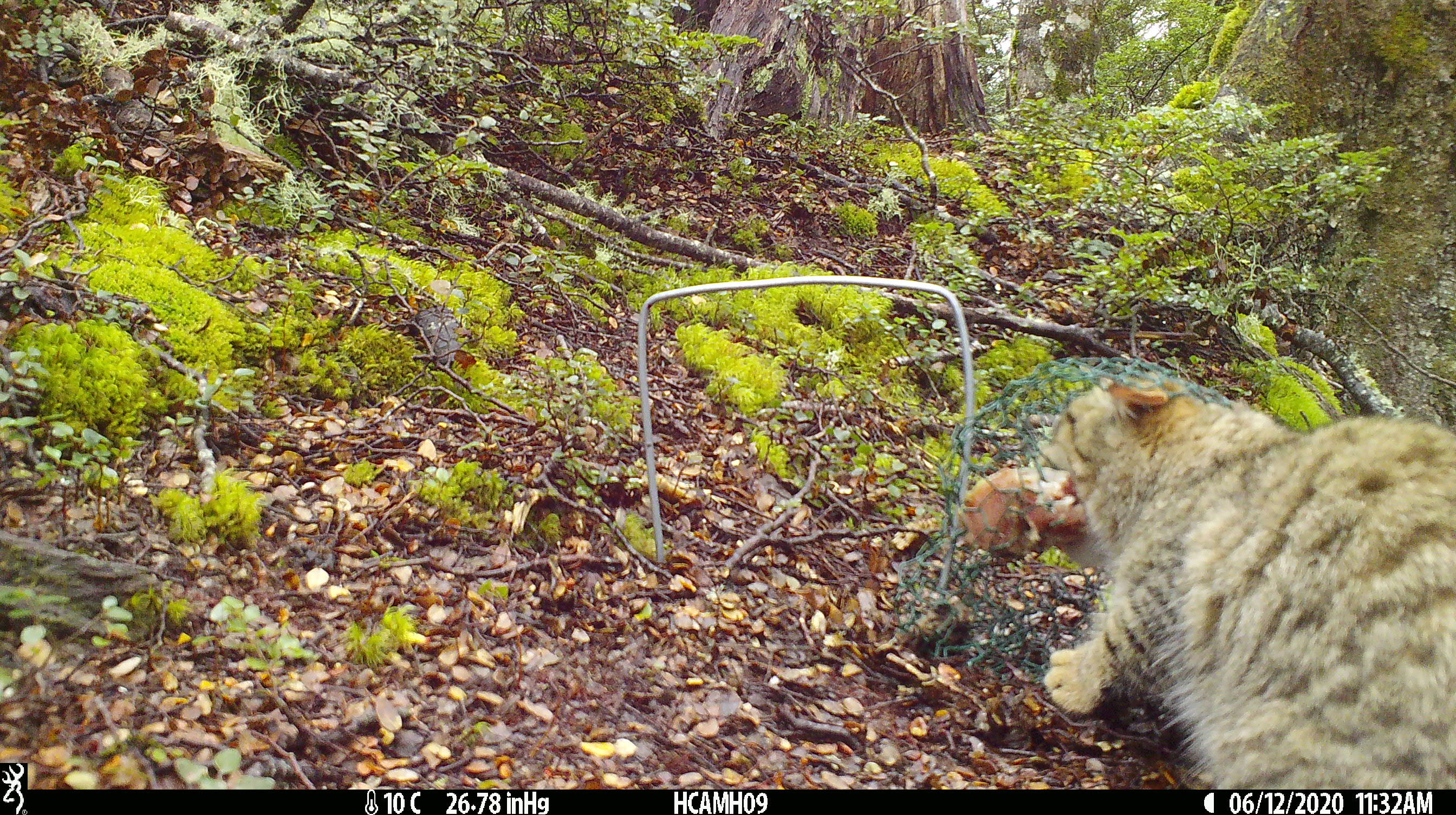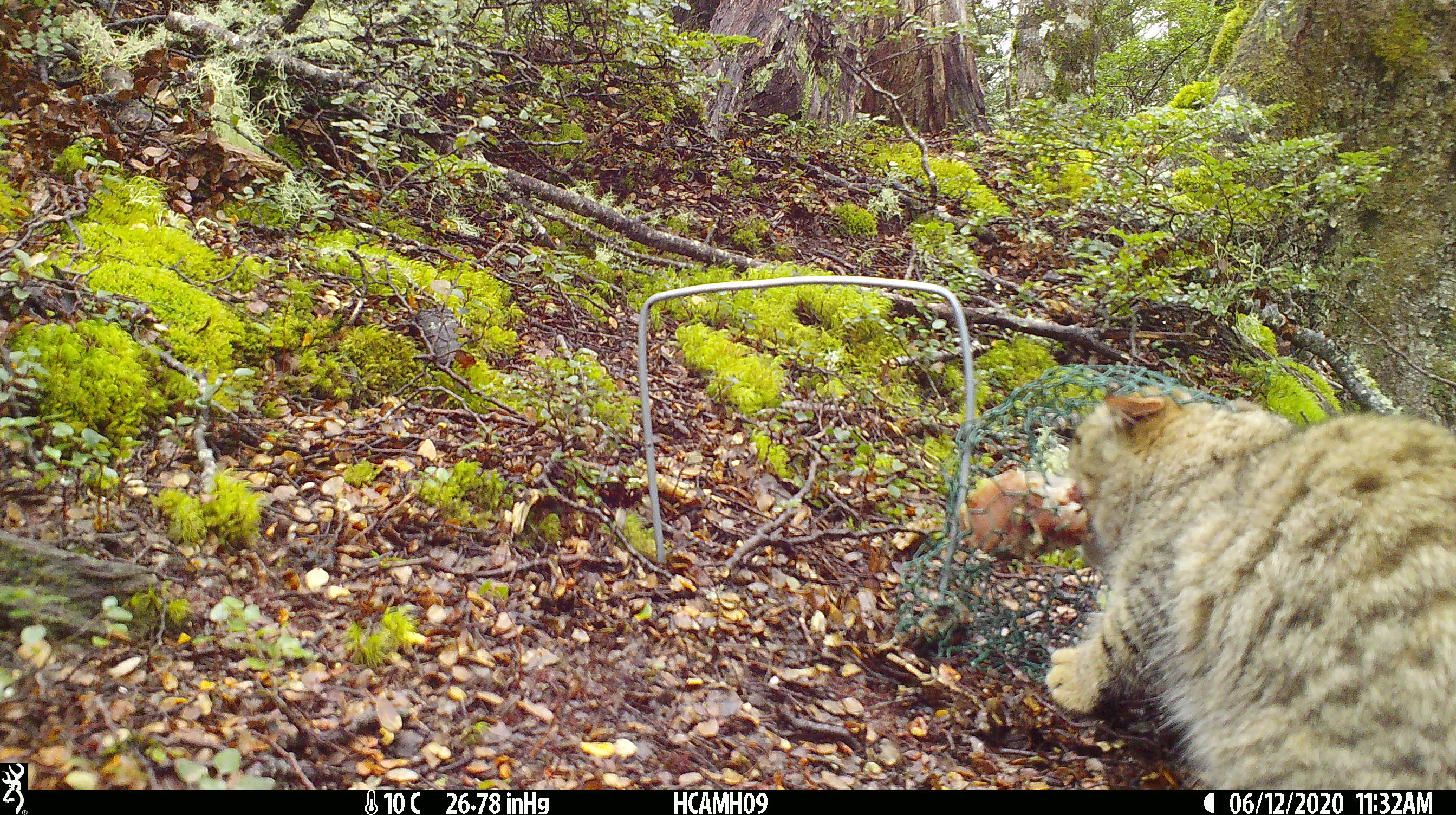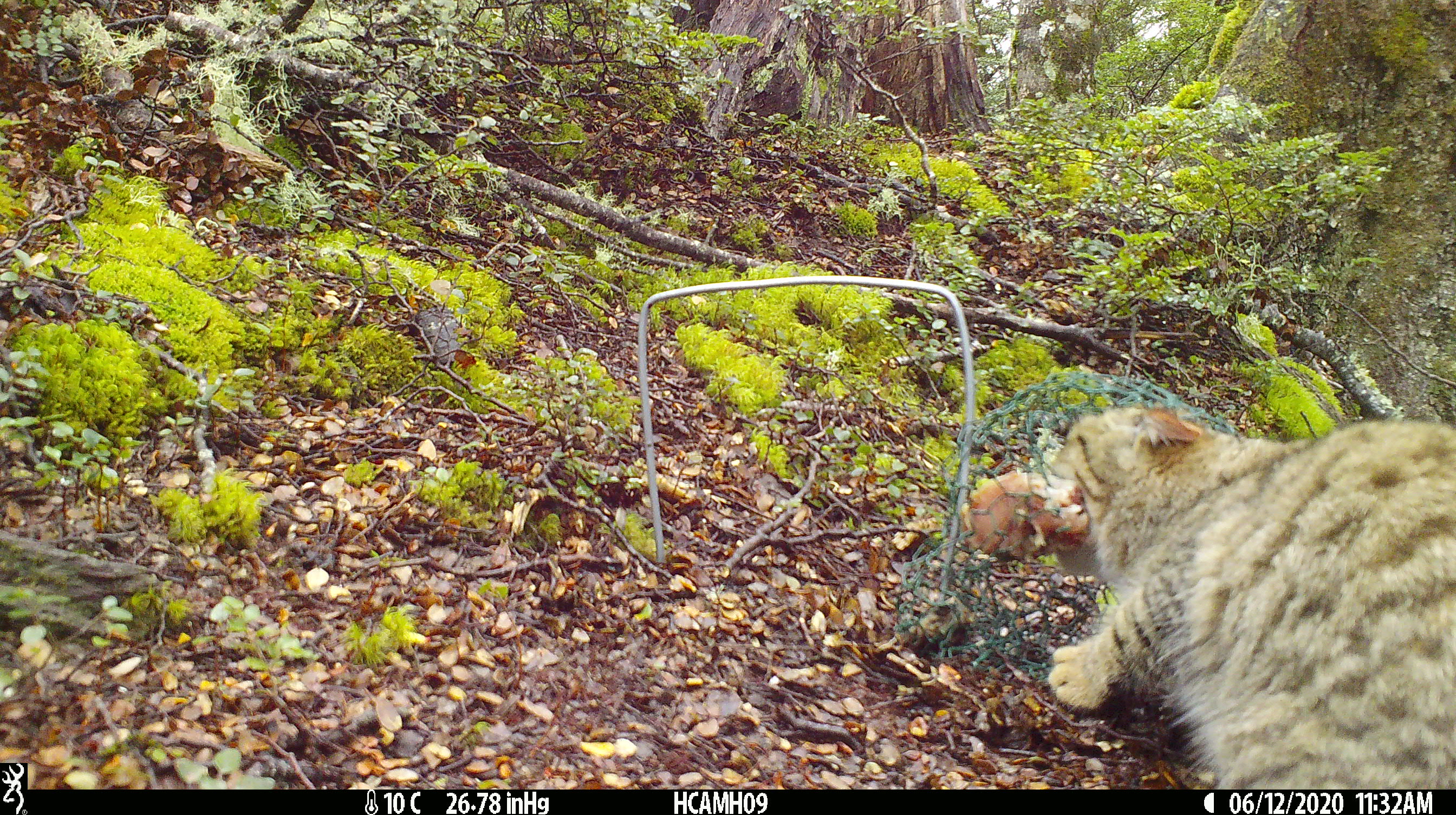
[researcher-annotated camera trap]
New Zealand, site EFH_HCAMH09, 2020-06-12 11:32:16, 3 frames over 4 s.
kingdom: Animalia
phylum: Chordata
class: Mammalia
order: Carnivora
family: Felidae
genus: Felis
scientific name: Felis catus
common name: domestic cat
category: cat